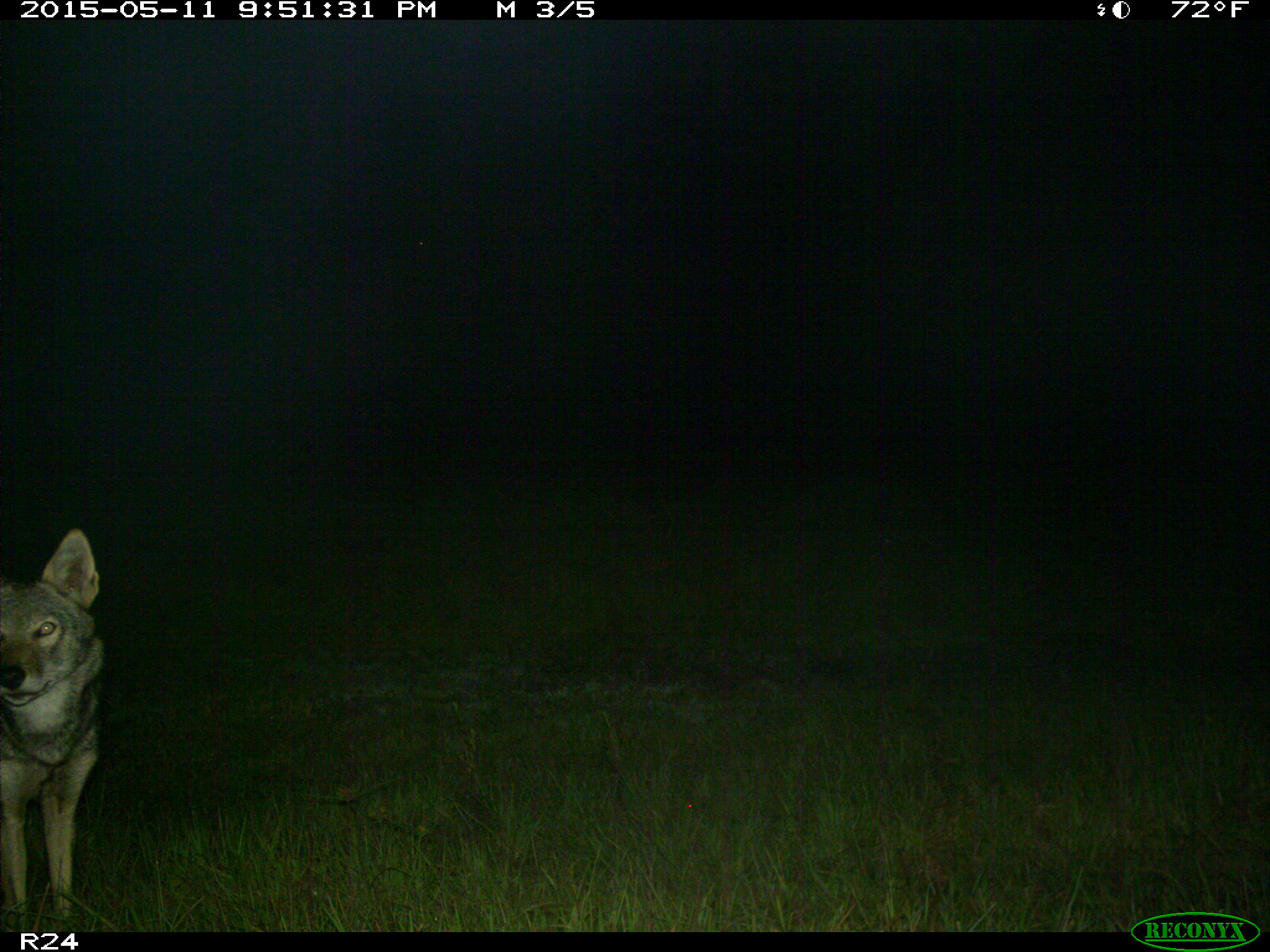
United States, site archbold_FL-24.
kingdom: Animalia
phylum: Chordata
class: Mammalia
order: Carnivora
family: Canidae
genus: Canis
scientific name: Canis latrans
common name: coyote